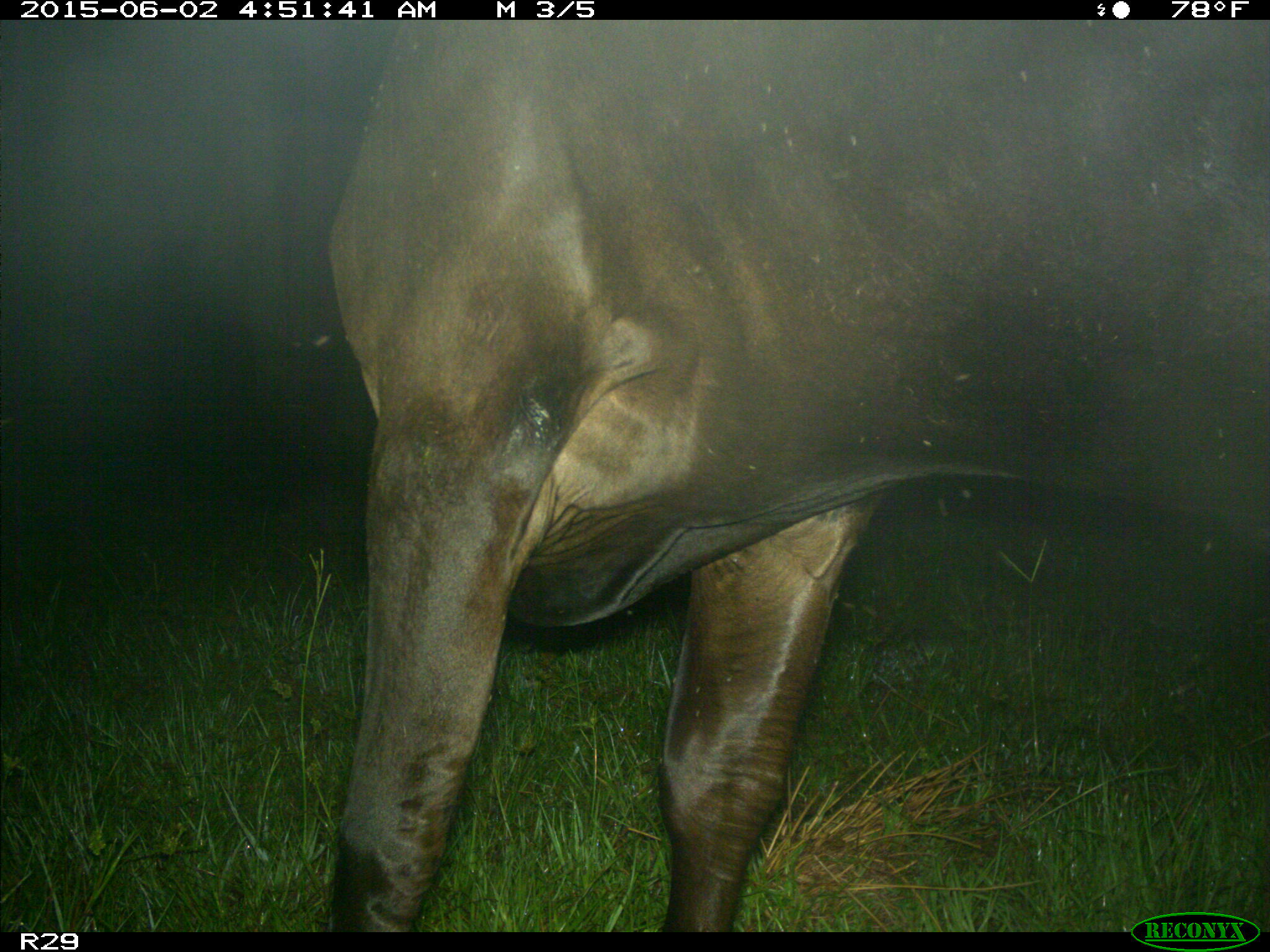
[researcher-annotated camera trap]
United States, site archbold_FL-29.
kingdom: Animalia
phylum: Chordata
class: Mammalia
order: Artiodactyla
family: Bovidae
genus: Bos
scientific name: Bos taurus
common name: domestic cow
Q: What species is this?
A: Bos taurus (domestic cow).